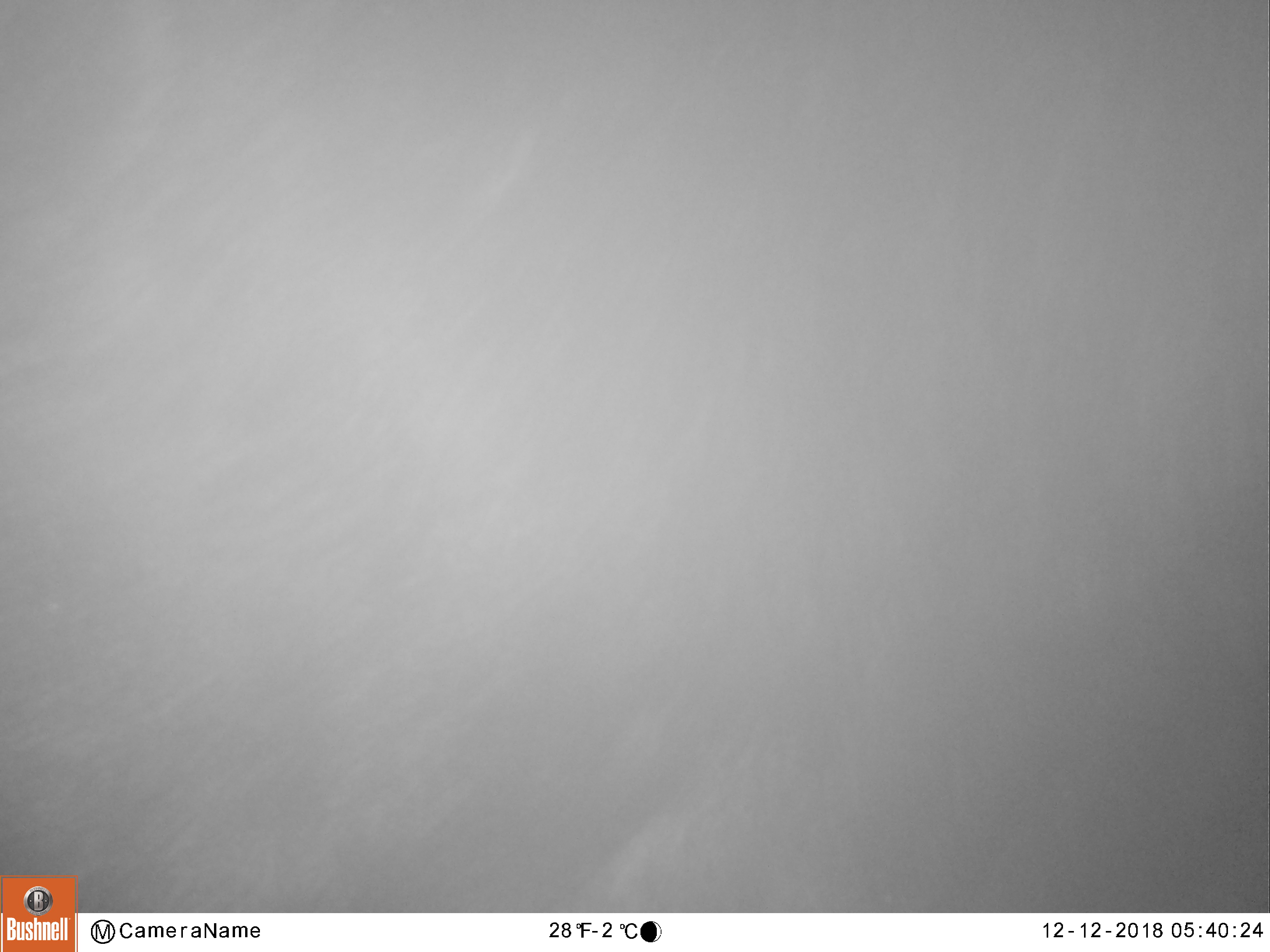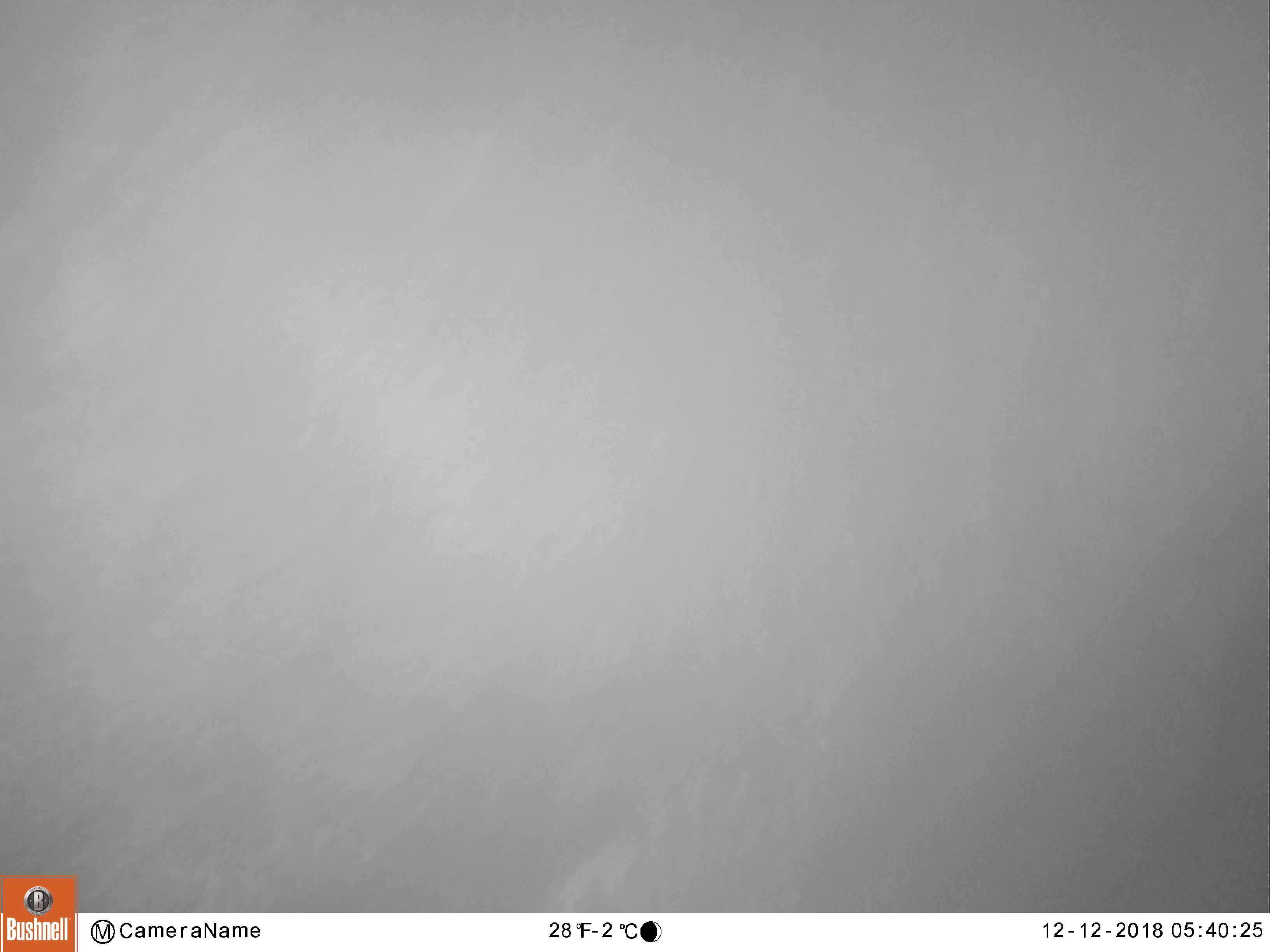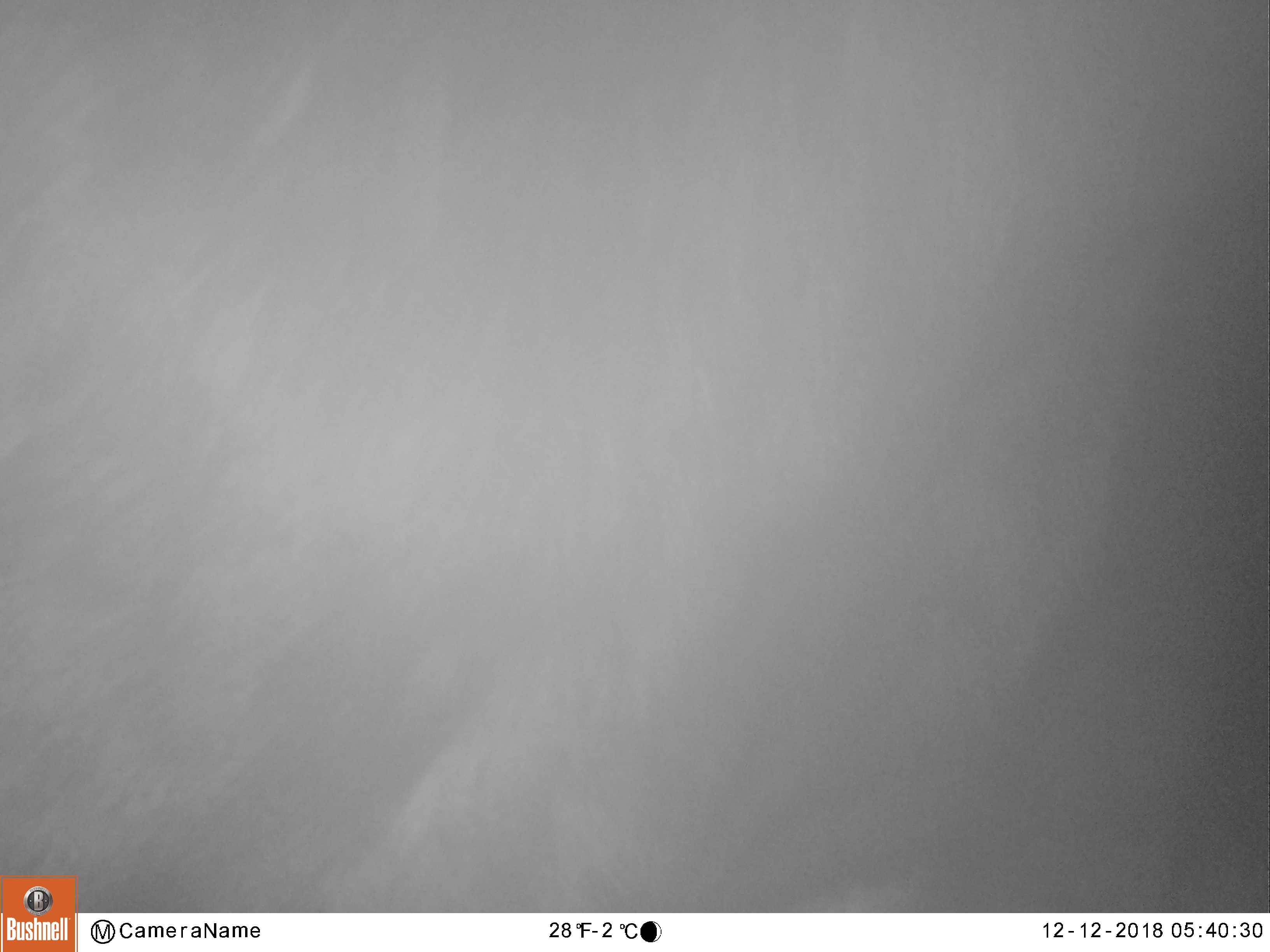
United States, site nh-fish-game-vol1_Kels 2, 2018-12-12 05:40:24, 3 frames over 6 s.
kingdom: Animalia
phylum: Chordata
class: Mammalia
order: Artiodactyla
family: Cervidae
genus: Alces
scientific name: Alces alces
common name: moose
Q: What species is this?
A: Moose (Alces alces).